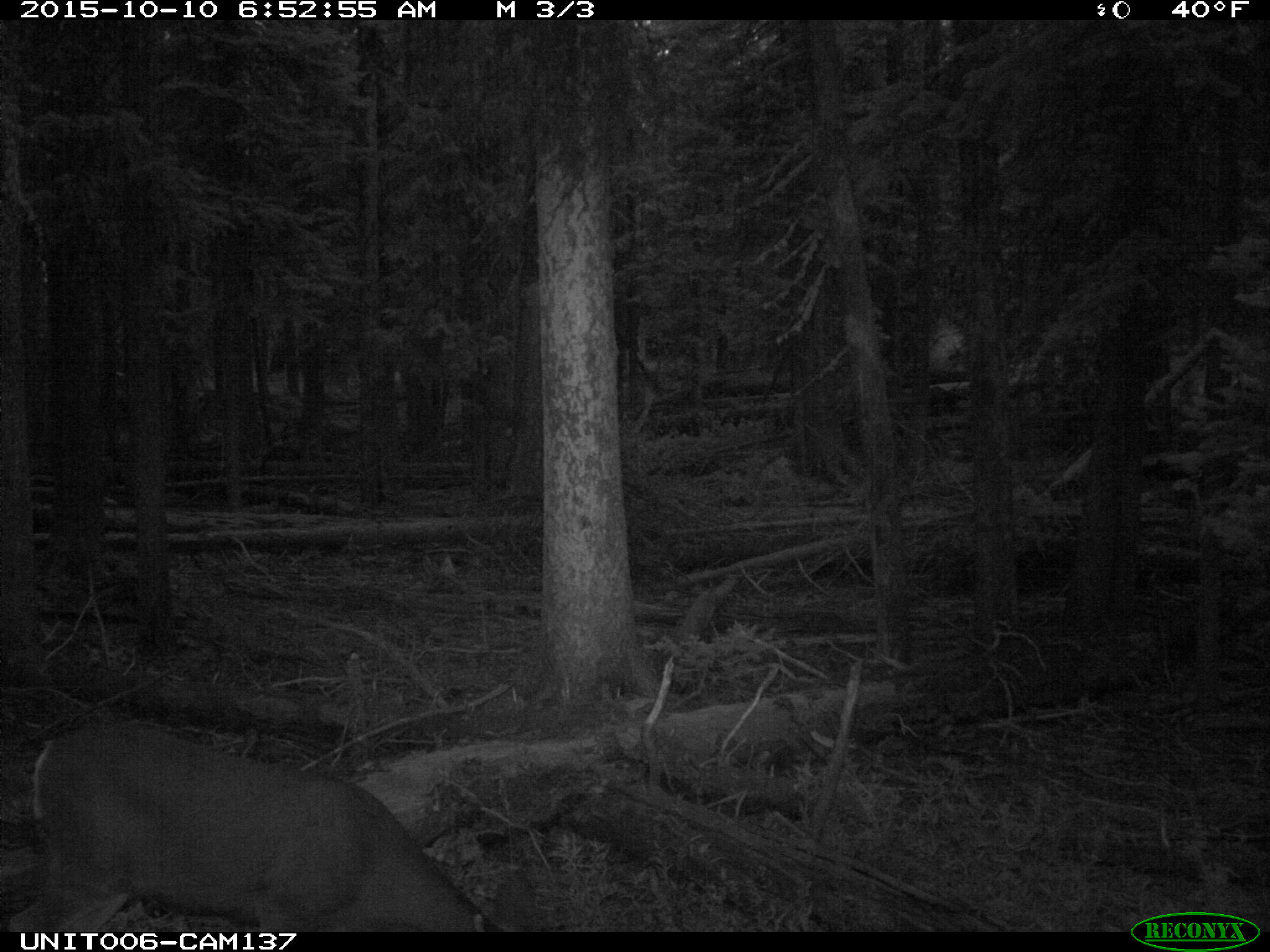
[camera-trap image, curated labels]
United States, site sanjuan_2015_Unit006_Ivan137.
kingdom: Animalia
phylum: Chordata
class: Mammalia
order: Artiodactyla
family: Cervidae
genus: Odocoileus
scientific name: Odocoileus hemionus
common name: mule deer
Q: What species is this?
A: Odocoileus hemionus (mule deer).